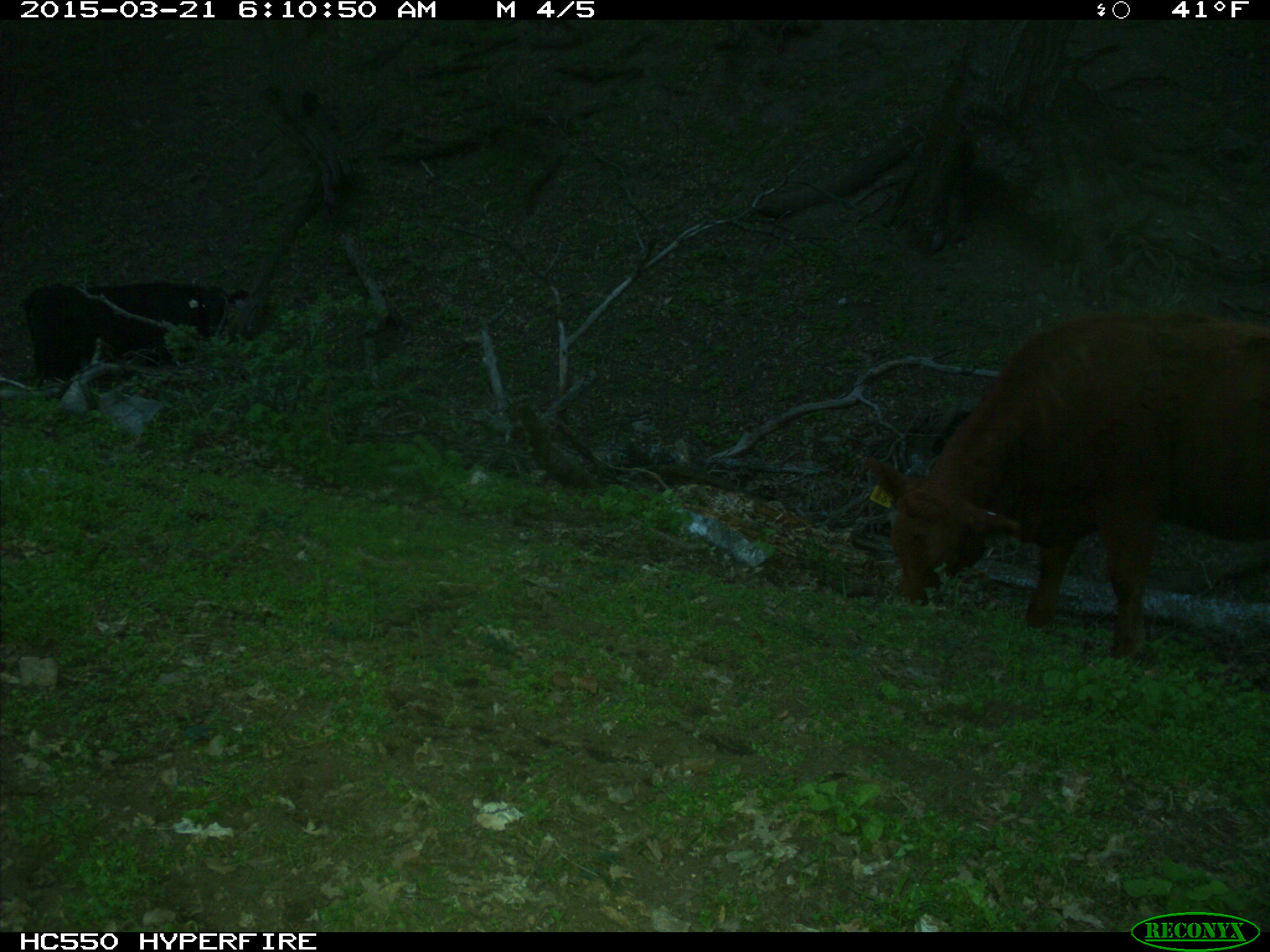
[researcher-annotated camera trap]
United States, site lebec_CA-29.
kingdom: Animalia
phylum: Chordata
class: Mammalia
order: Artiodactyla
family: Bovidae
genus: Bos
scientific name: Bos taurus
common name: domestic cow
Bos taurus (domestic cow).